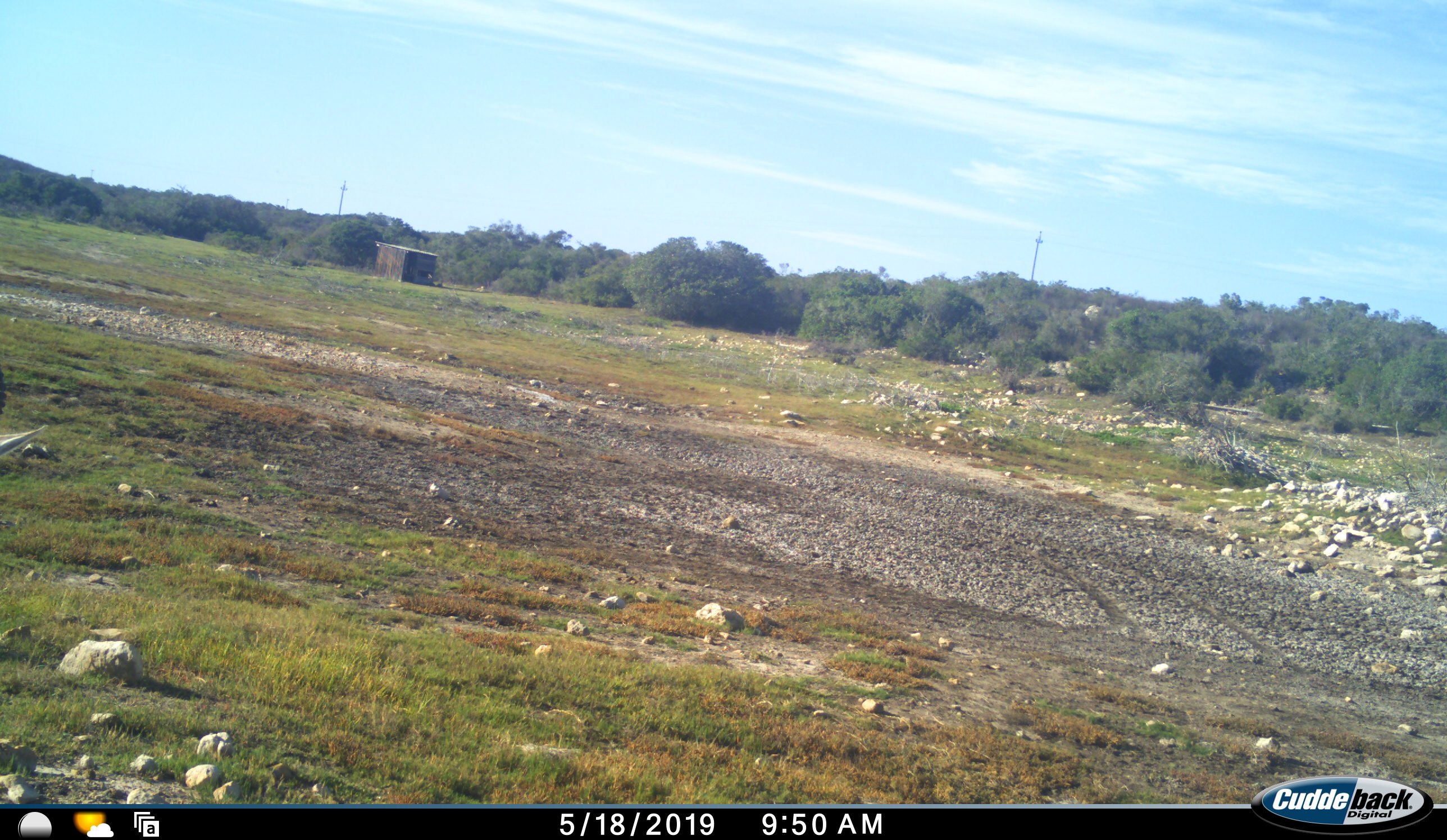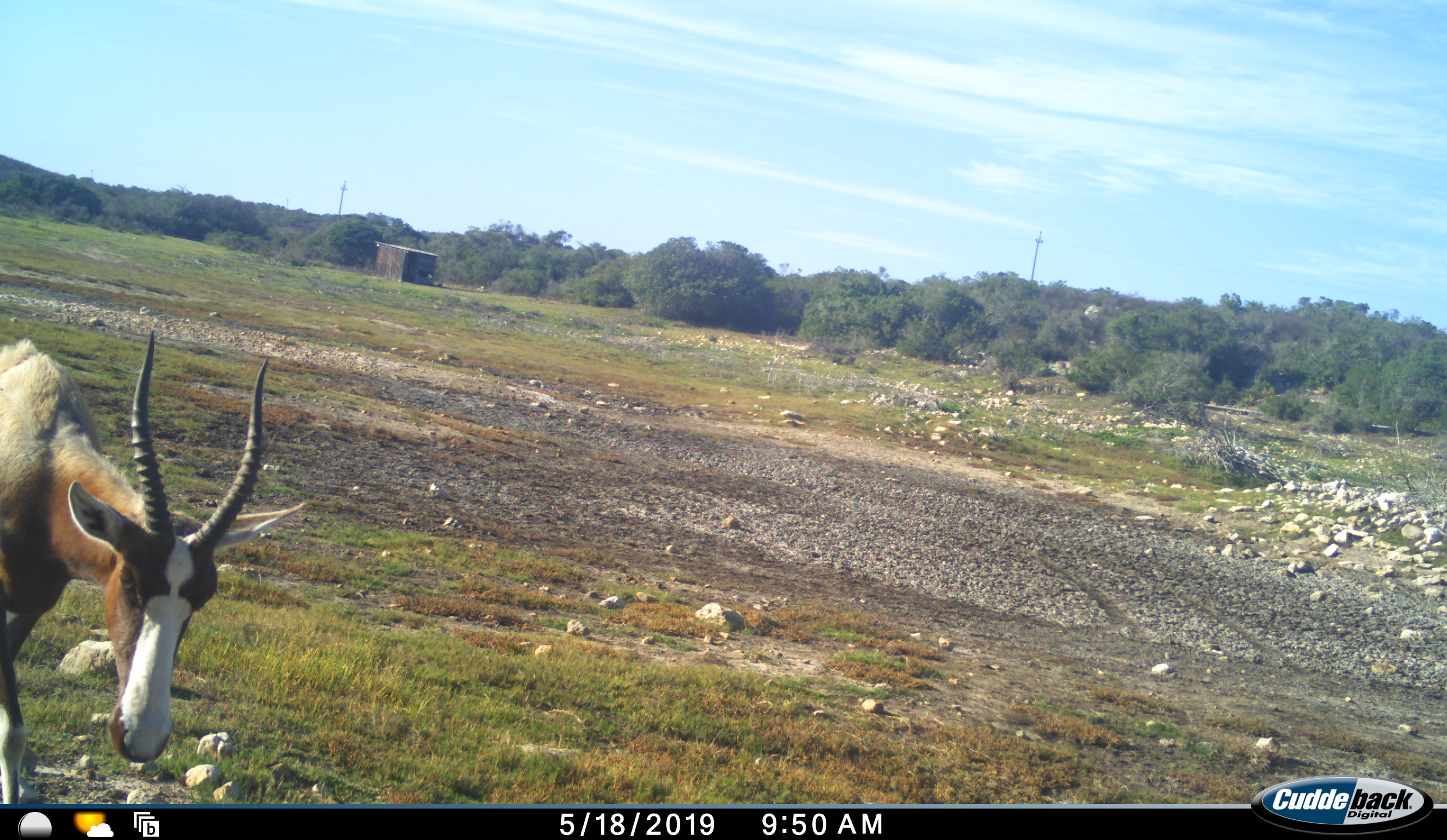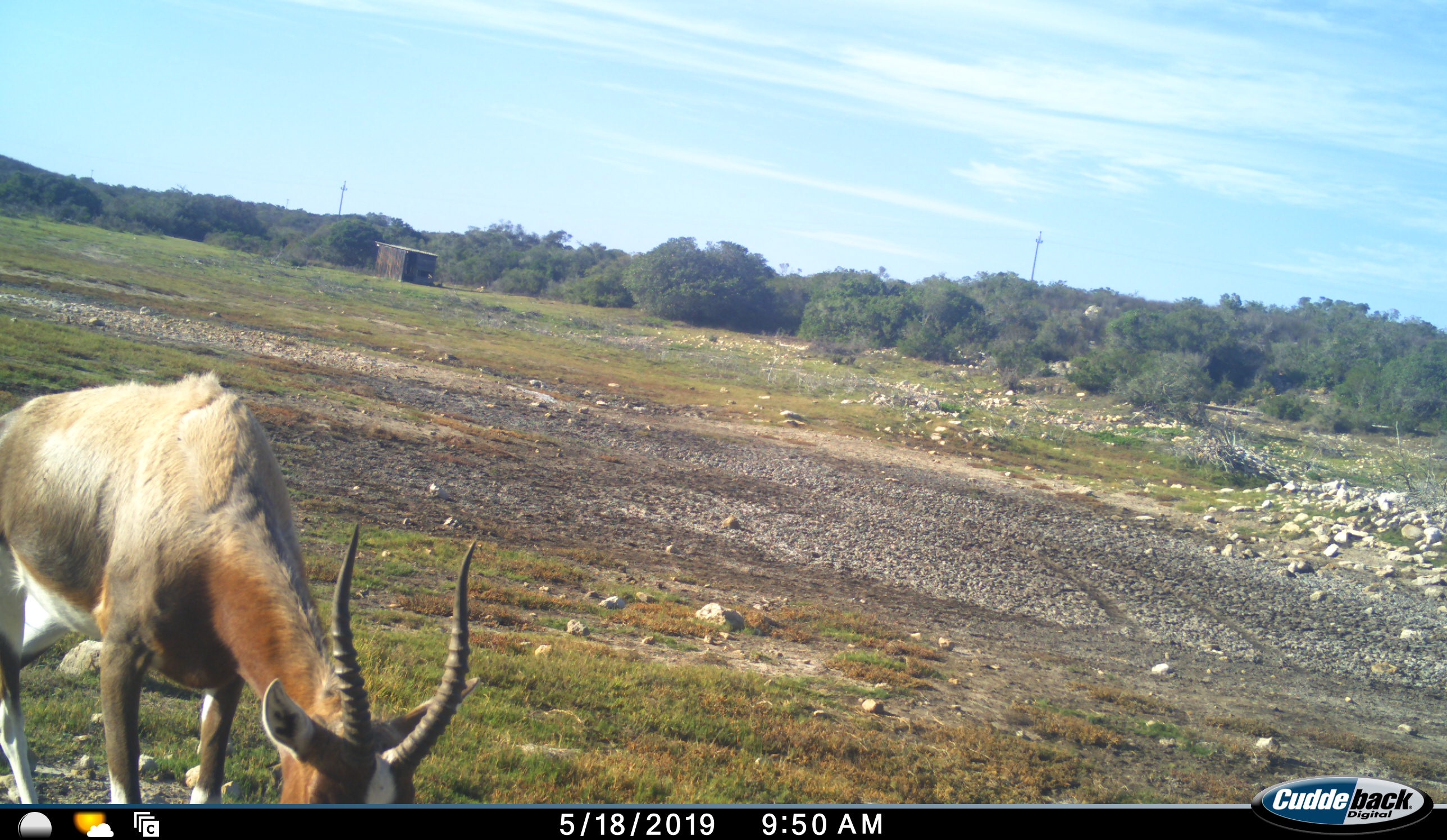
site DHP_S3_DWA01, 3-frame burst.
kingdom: Animalia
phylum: Chordata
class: Mammalia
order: Artiodactyla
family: Bovidae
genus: Damaliscus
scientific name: Damaliscus pygargus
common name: bontebok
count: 1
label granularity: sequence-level